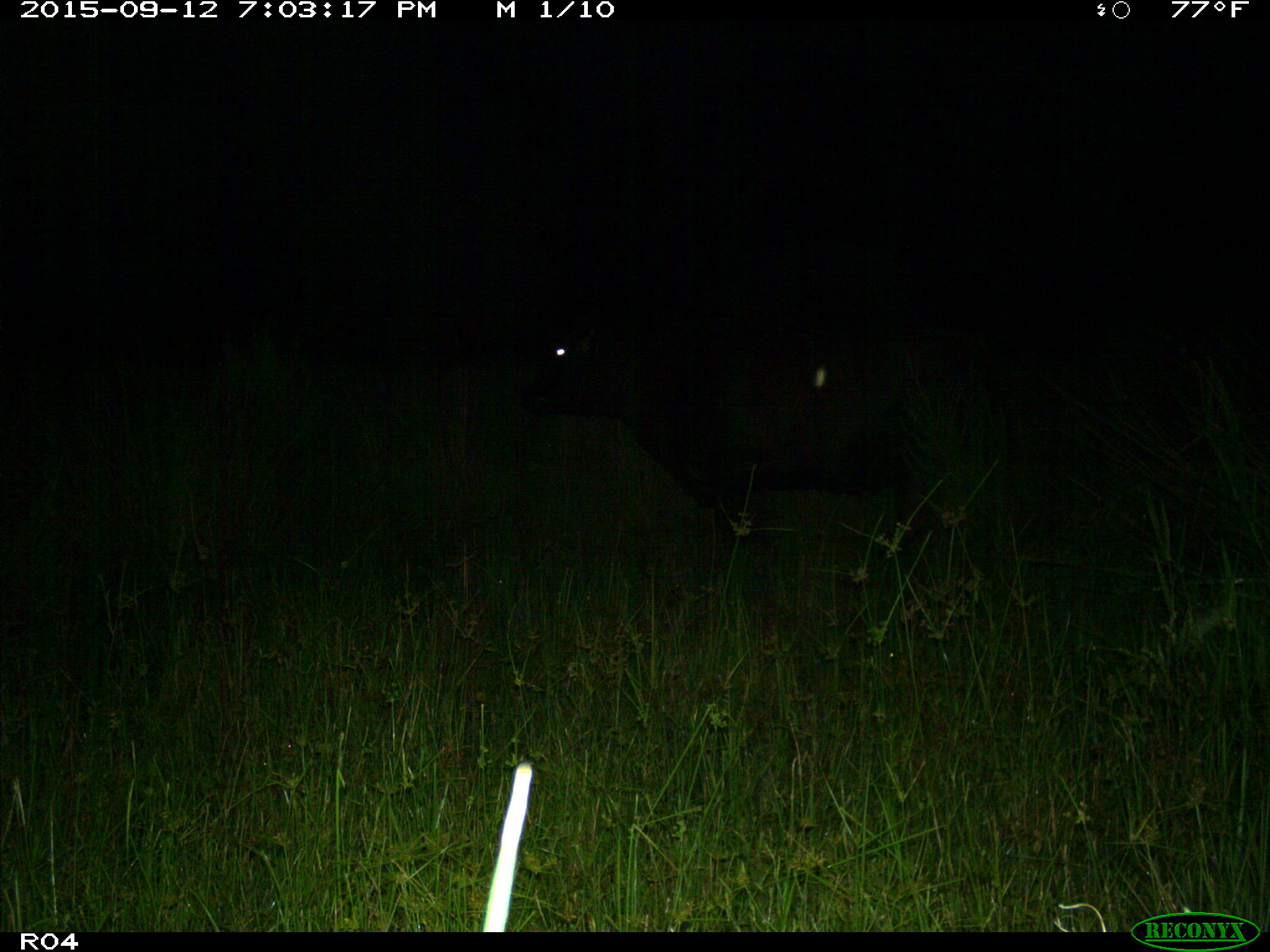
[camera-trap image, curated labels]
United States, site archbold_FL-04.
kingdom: Animalia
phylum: Chordata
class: Mammalia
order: Artiodactyla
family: Bovidae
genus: Bos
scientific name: Bos taurus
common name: domestic cow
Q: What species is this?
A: Bos taurus (domestic cow).